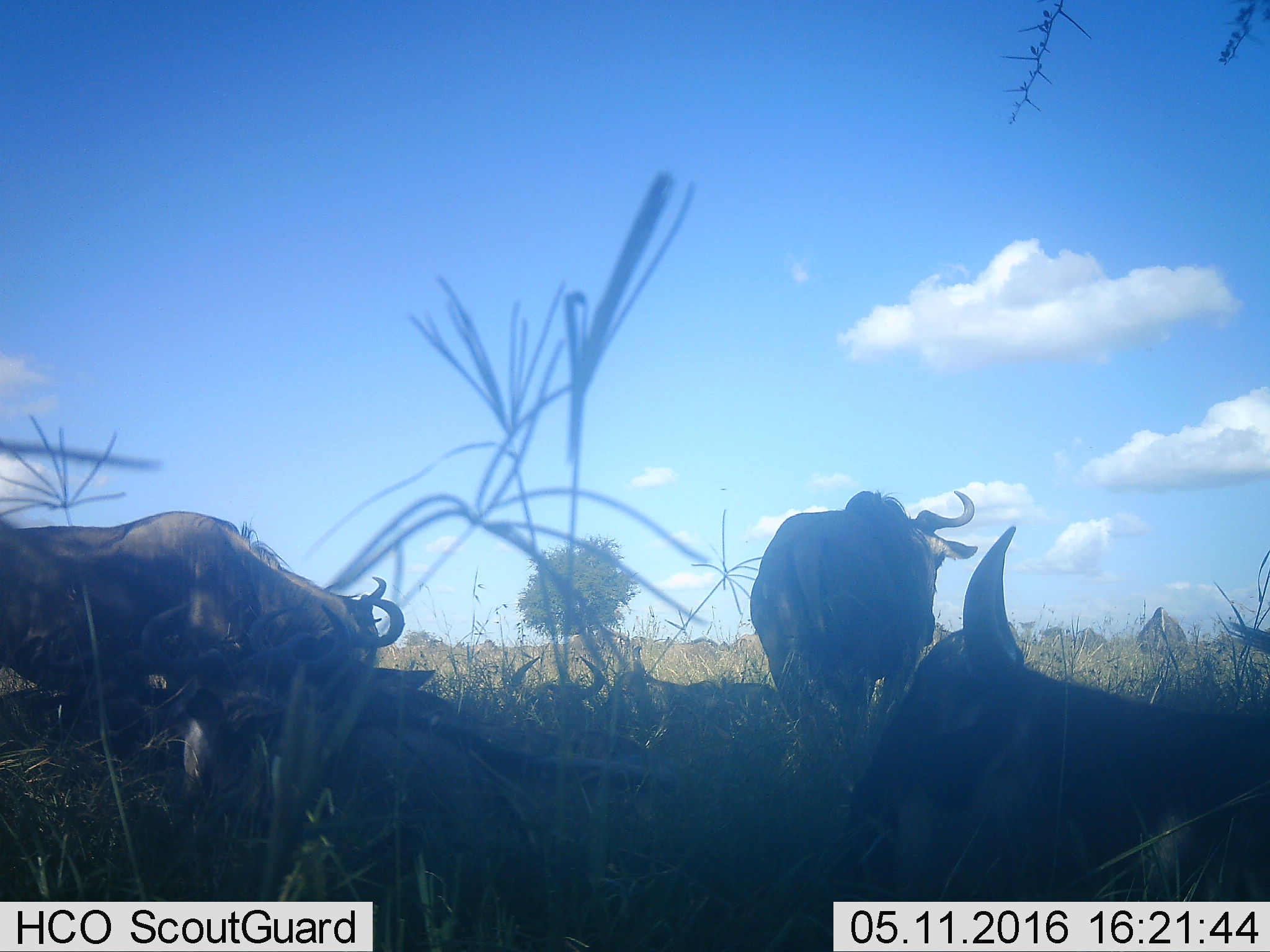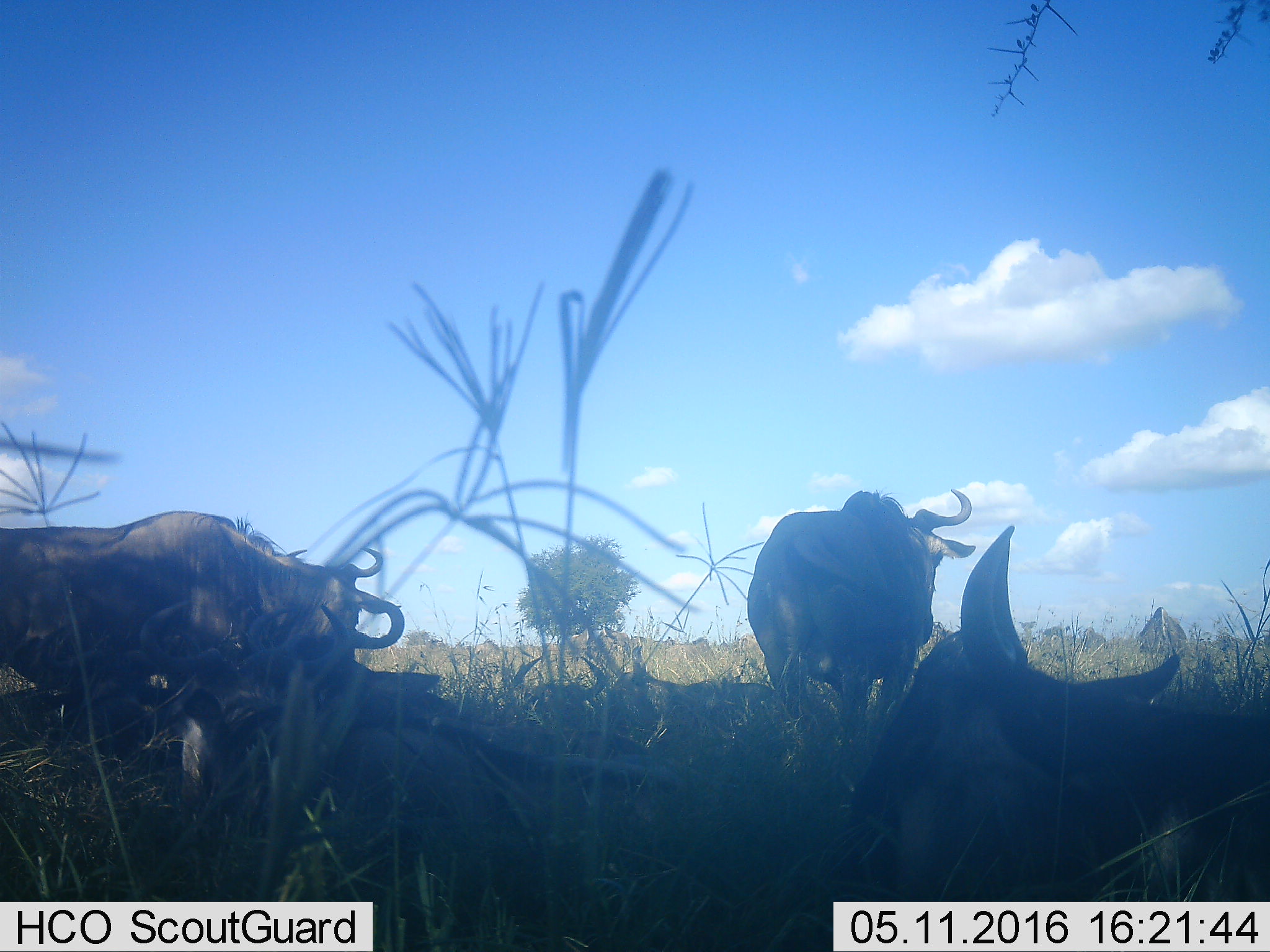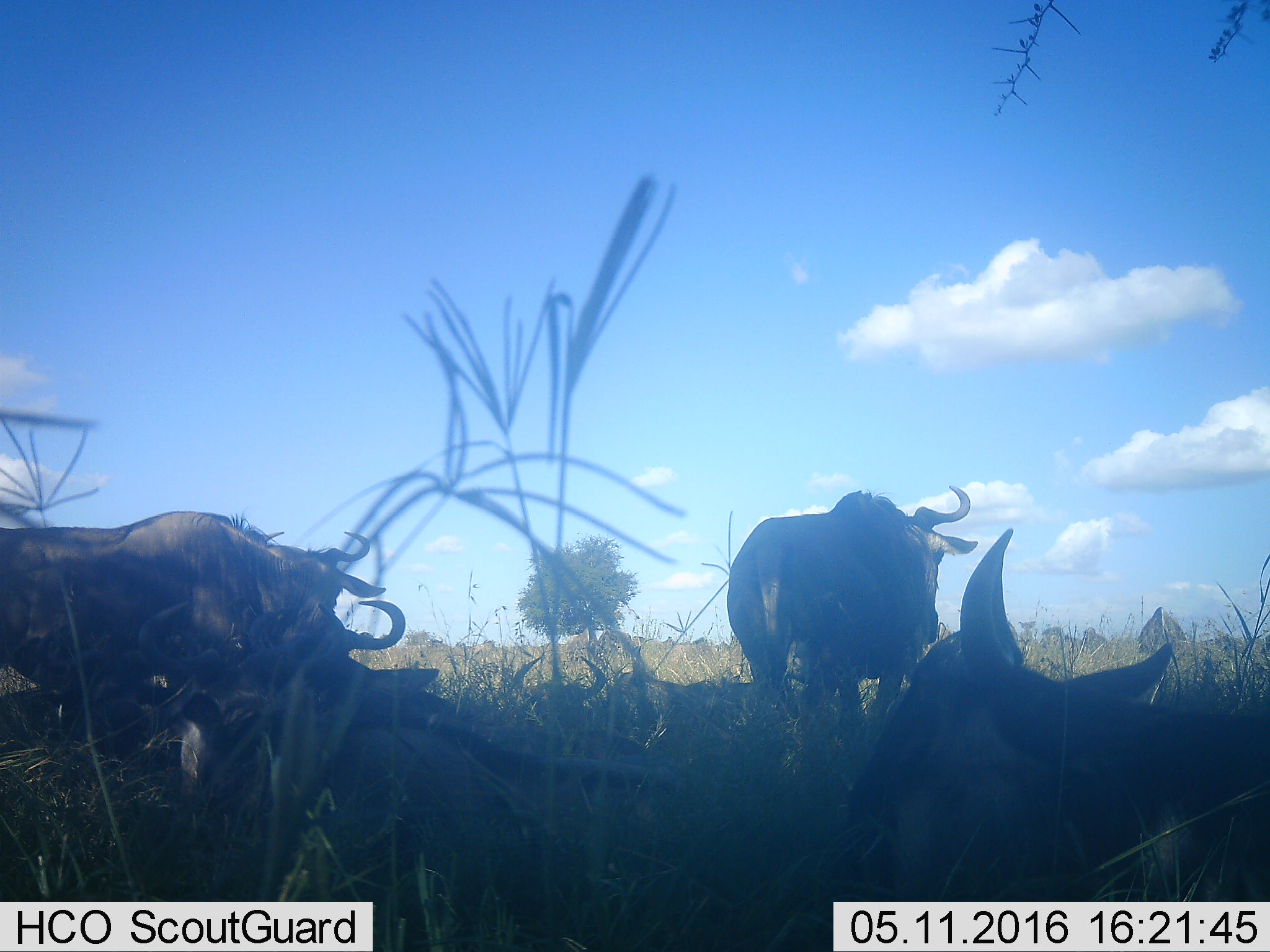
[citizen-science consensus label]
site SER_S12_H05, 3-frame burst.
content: unidentified animal